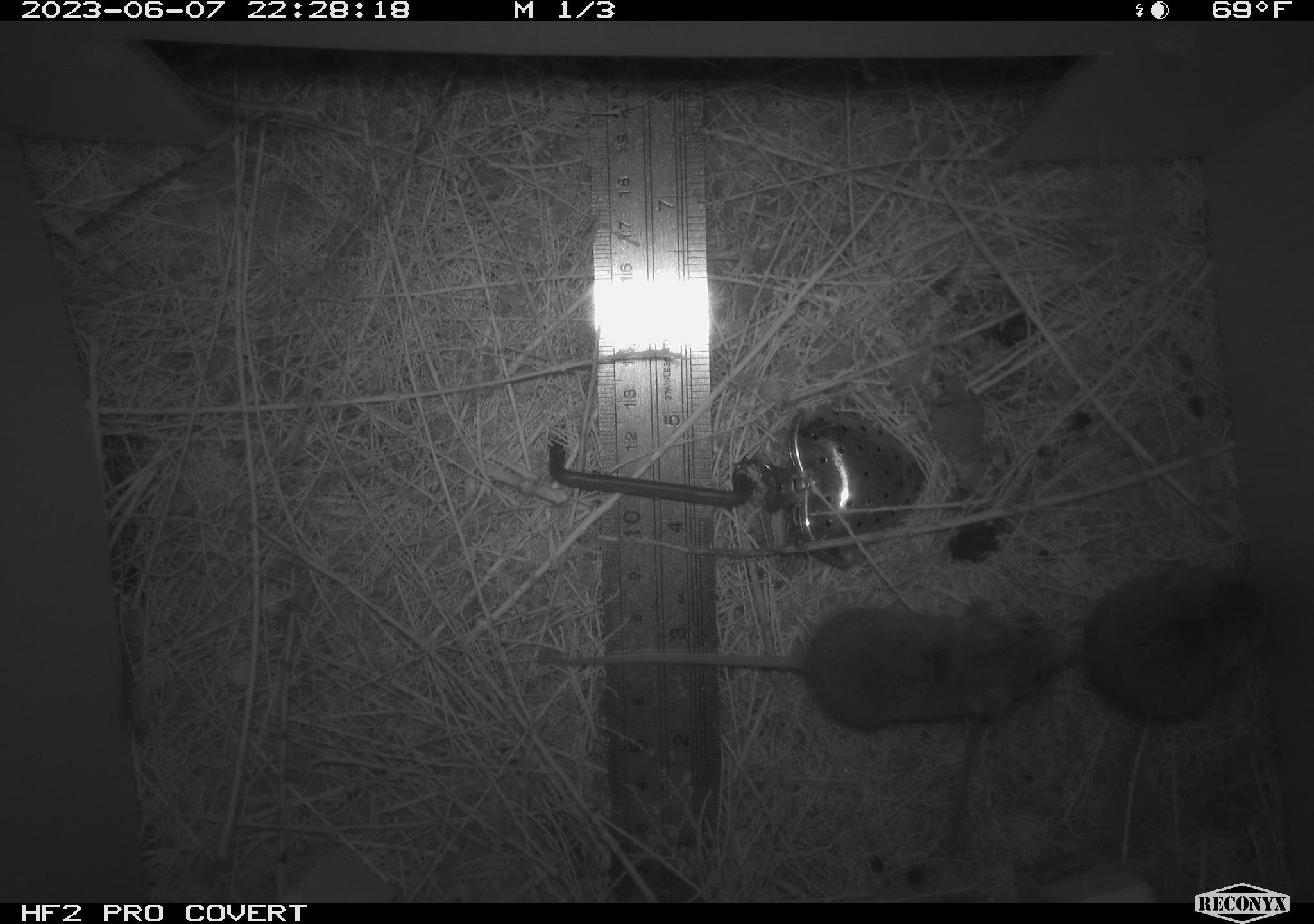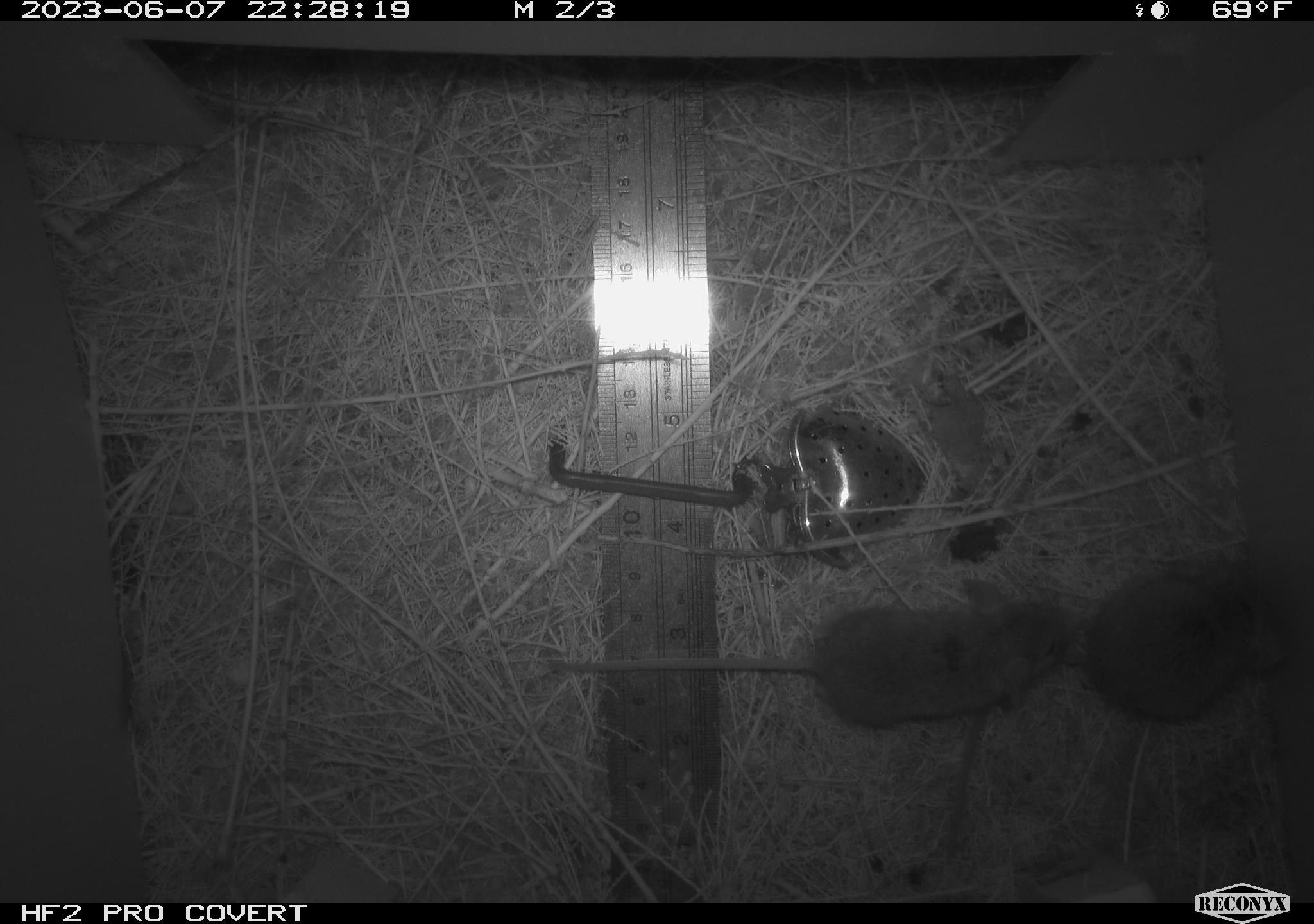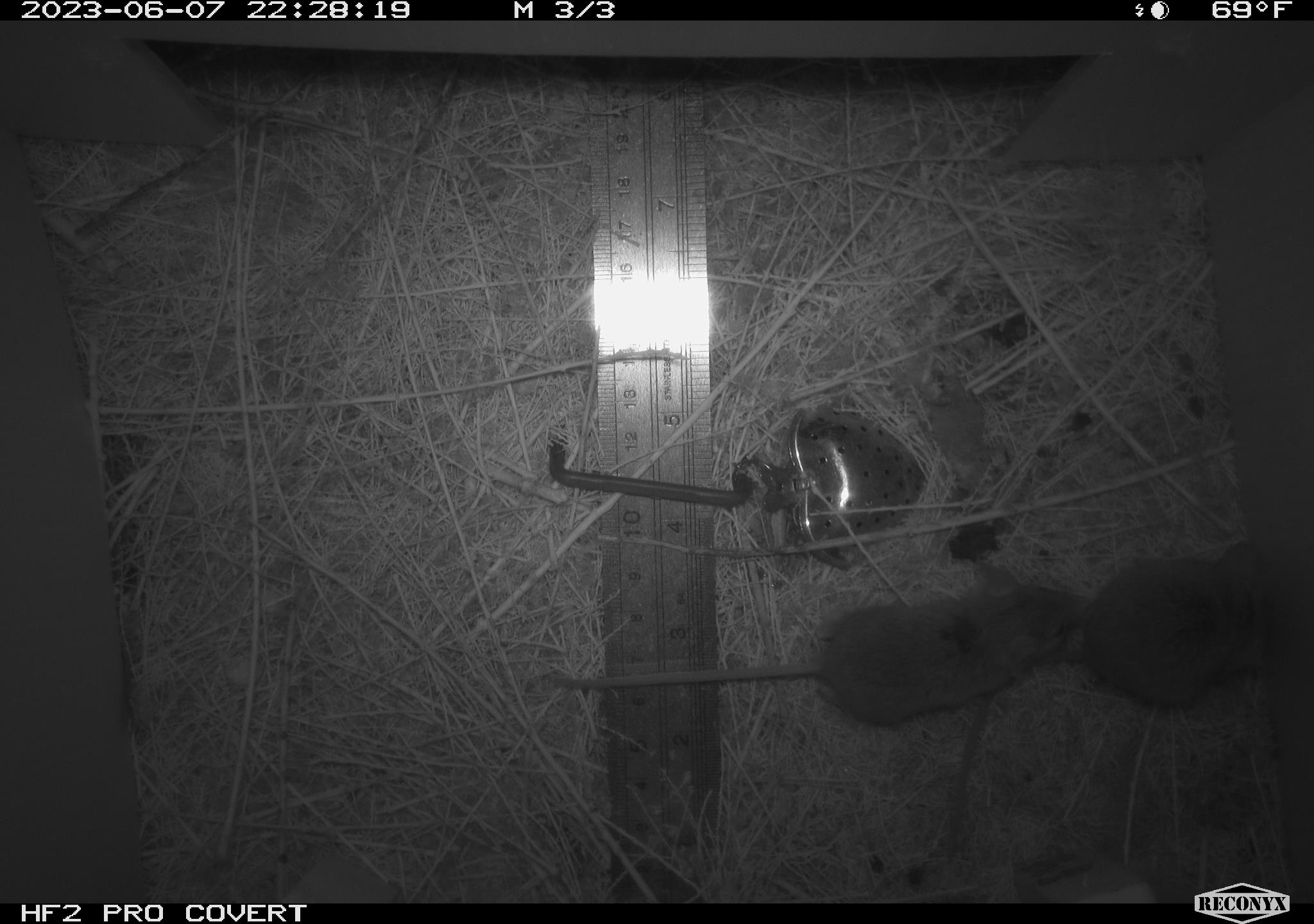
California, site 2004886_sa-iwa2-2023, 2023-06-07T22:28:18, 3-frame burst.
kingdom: Animalia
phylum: Chordata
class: Mammalia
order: Rodentia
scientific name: Rodentia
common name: mouse species